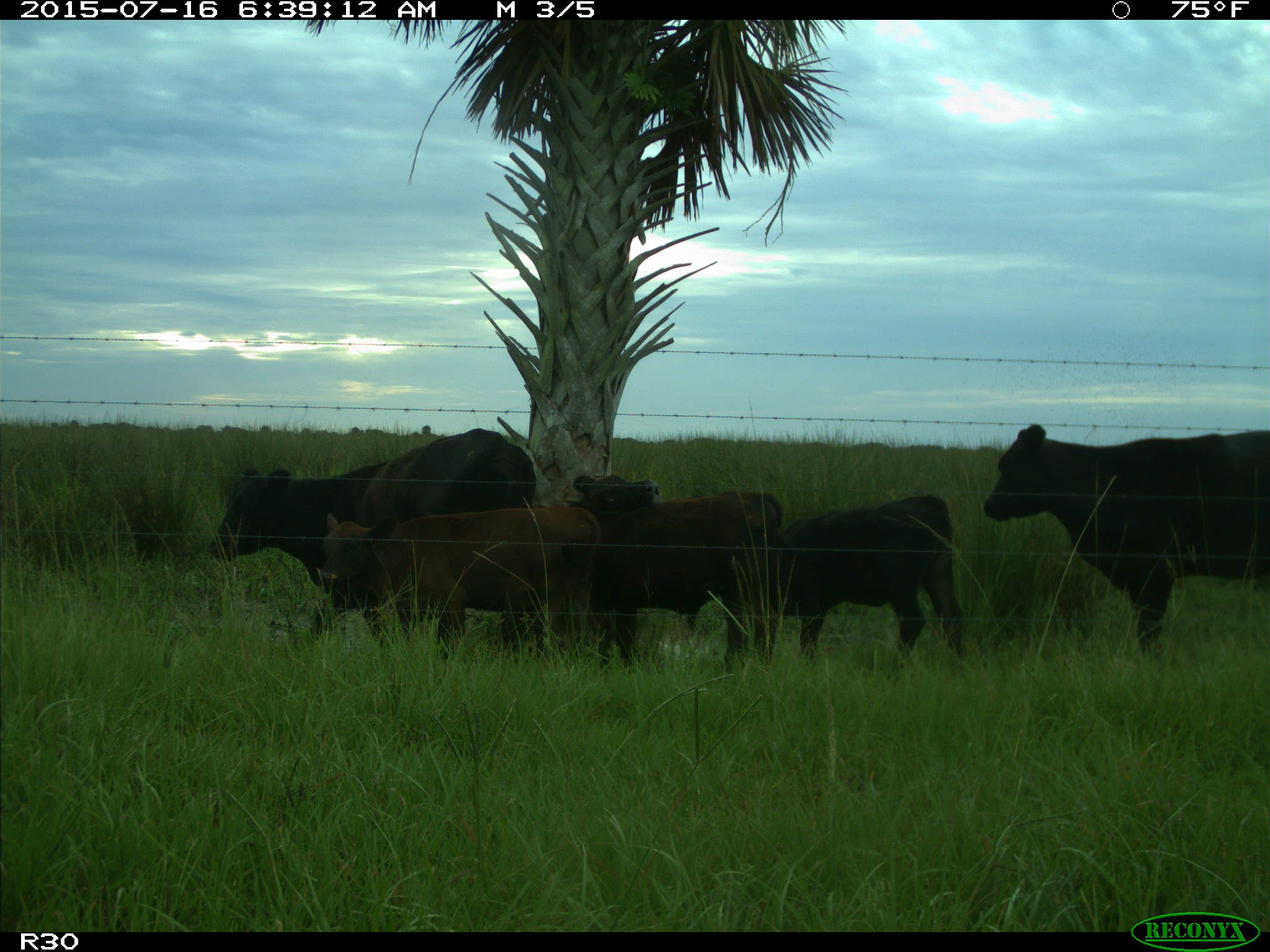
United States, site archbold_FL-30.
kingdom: Animalia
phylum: Chordata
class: Mammalia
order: Artiodactyla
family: Bovidae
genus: Bos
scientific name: Bos taurus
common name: domestic cow